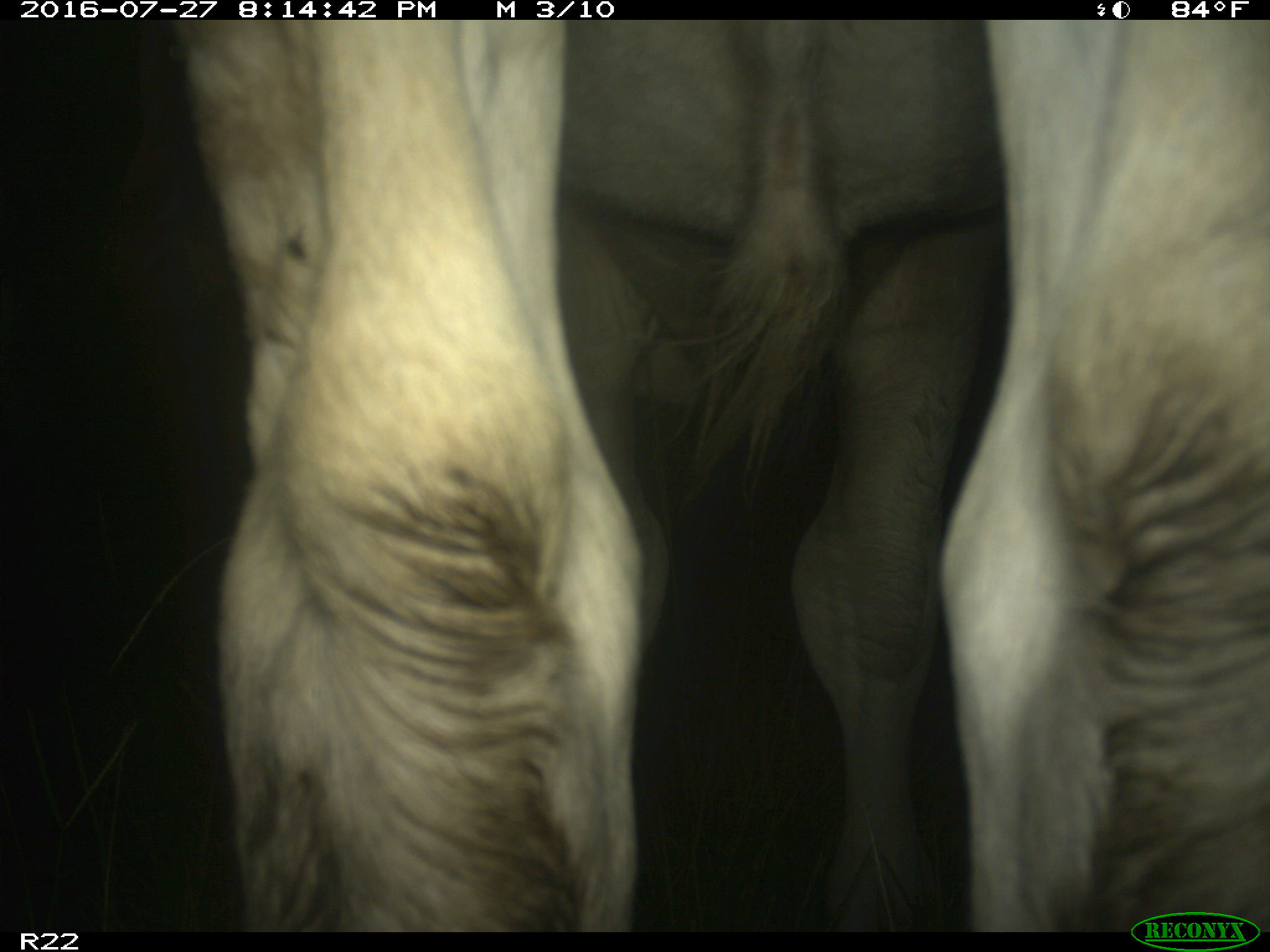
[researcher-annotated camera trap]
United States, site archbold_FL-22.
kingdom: Animalia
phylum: Chordata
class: Mammalia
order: Artiodactyla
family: Bovidae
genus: Bos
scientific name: Bos taurus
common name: domestic cow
Bos taurus (domestic cow).